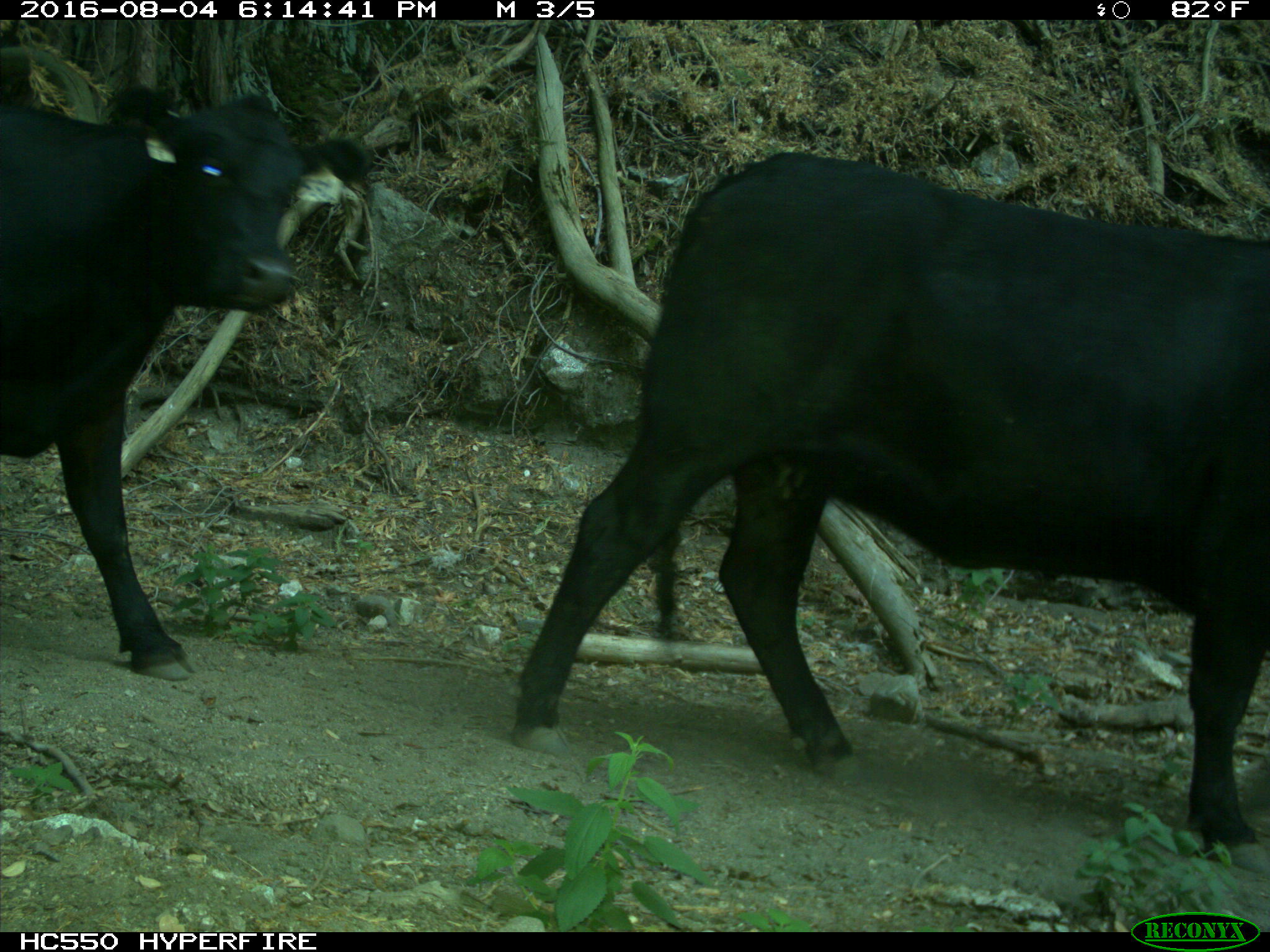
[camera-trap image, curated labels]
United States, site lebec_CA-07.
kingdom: Animalia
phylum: Chordata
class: Mammalia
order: Artiodactyla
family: Bovidae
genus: Bos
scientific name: Bos taurus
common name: domestic cow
Bos taurus (domestic cow).